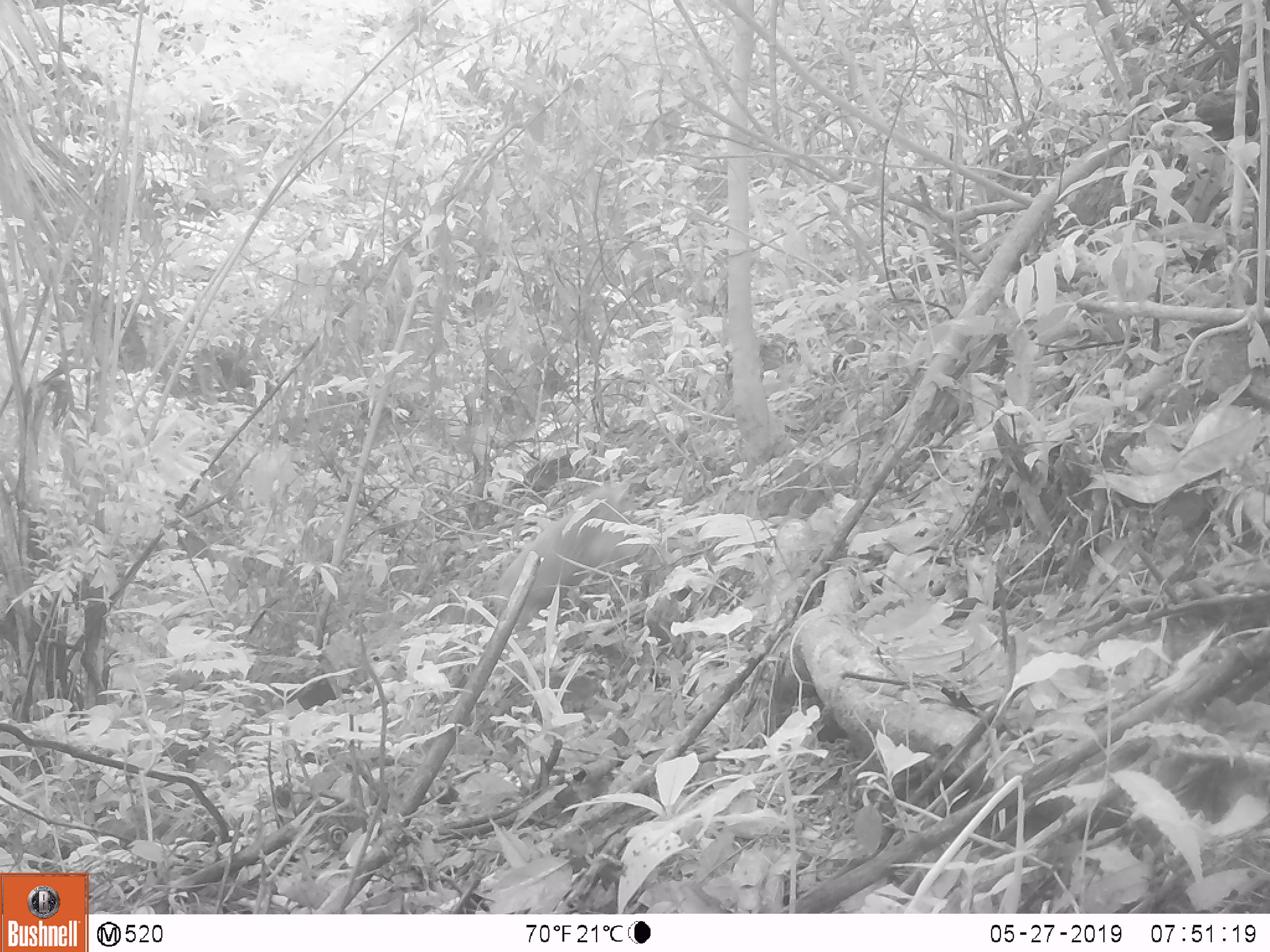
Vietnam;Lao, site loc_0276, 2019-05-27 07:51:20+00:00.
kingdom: Animalia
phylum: Chordata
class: Mammalia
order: Primates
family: Cercopithecidae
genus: Macaca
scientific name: Macaca arctoides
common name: stump-tailed macaque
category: stump tailed macaque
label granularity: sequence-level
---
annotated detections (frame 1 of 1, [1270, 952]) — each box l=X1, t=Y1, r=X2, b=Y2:
stump tailed macaque: l=488, t=481, r=634, b=631